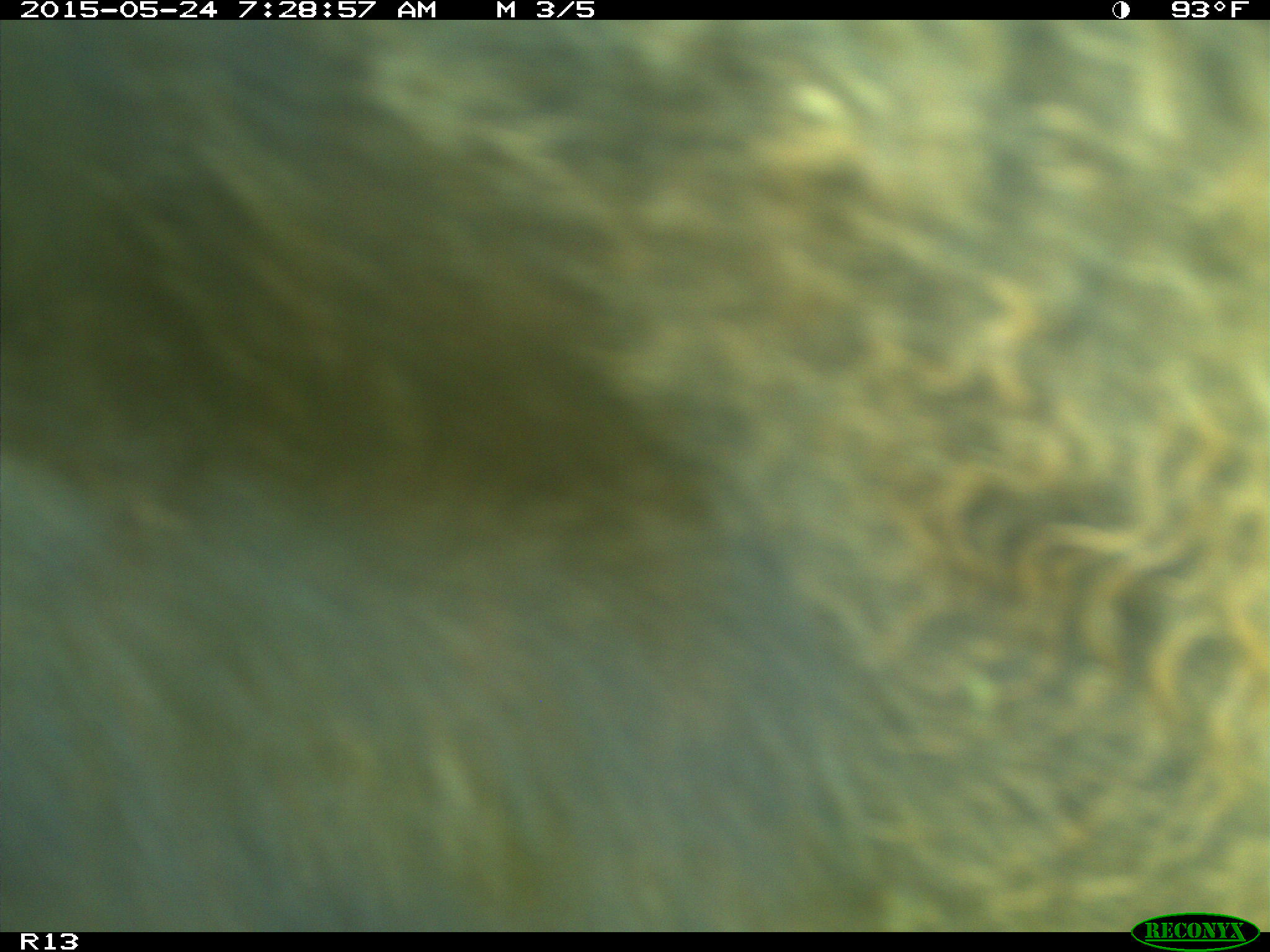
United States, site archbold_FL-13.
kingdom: Animalia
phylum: Chordata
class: Mammalia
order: Artiodactyla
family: Bovidae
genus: Bos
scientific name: Bos taurus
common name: domestic cow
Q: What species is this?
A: Bos taurus (domestic cow).